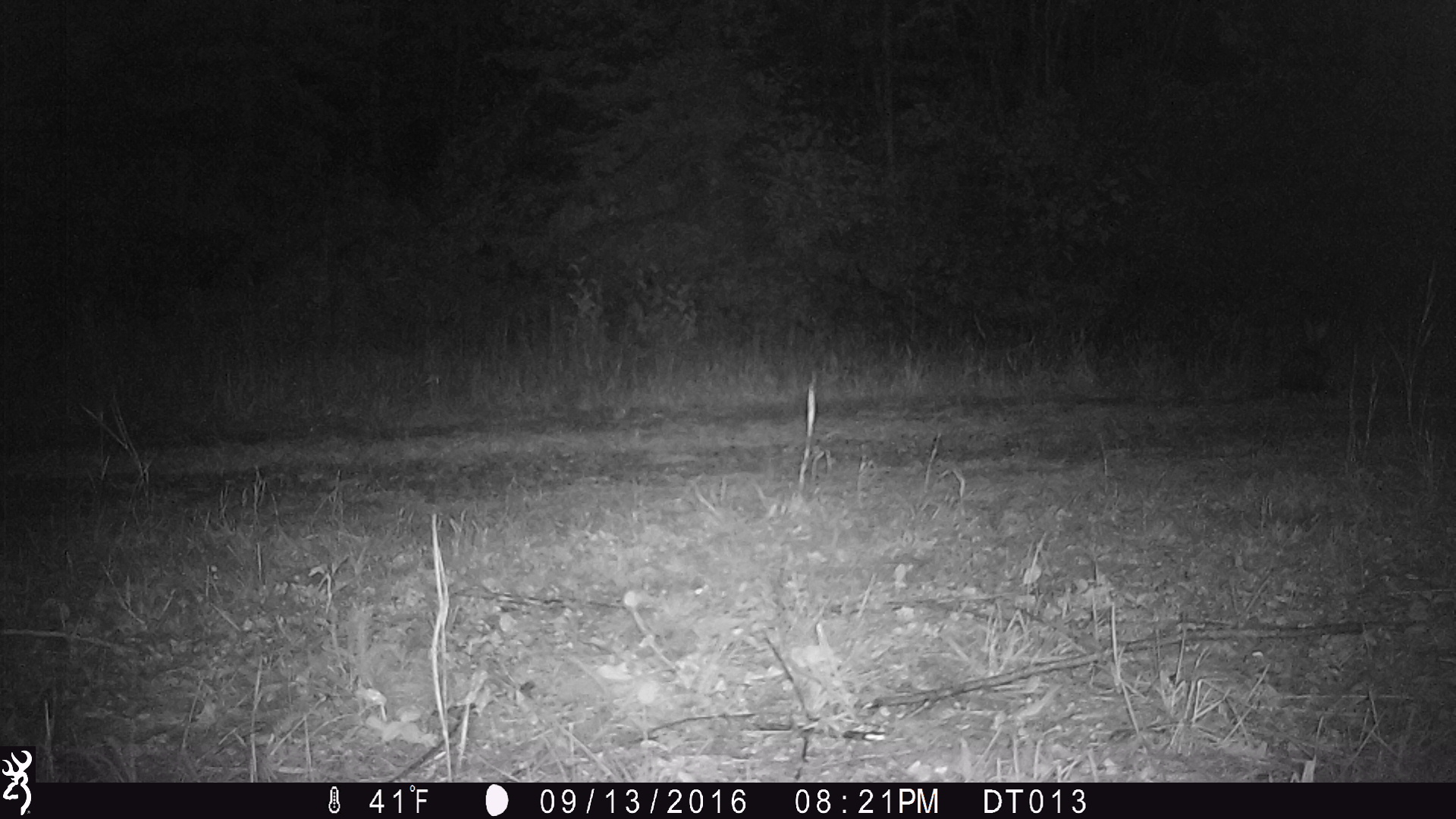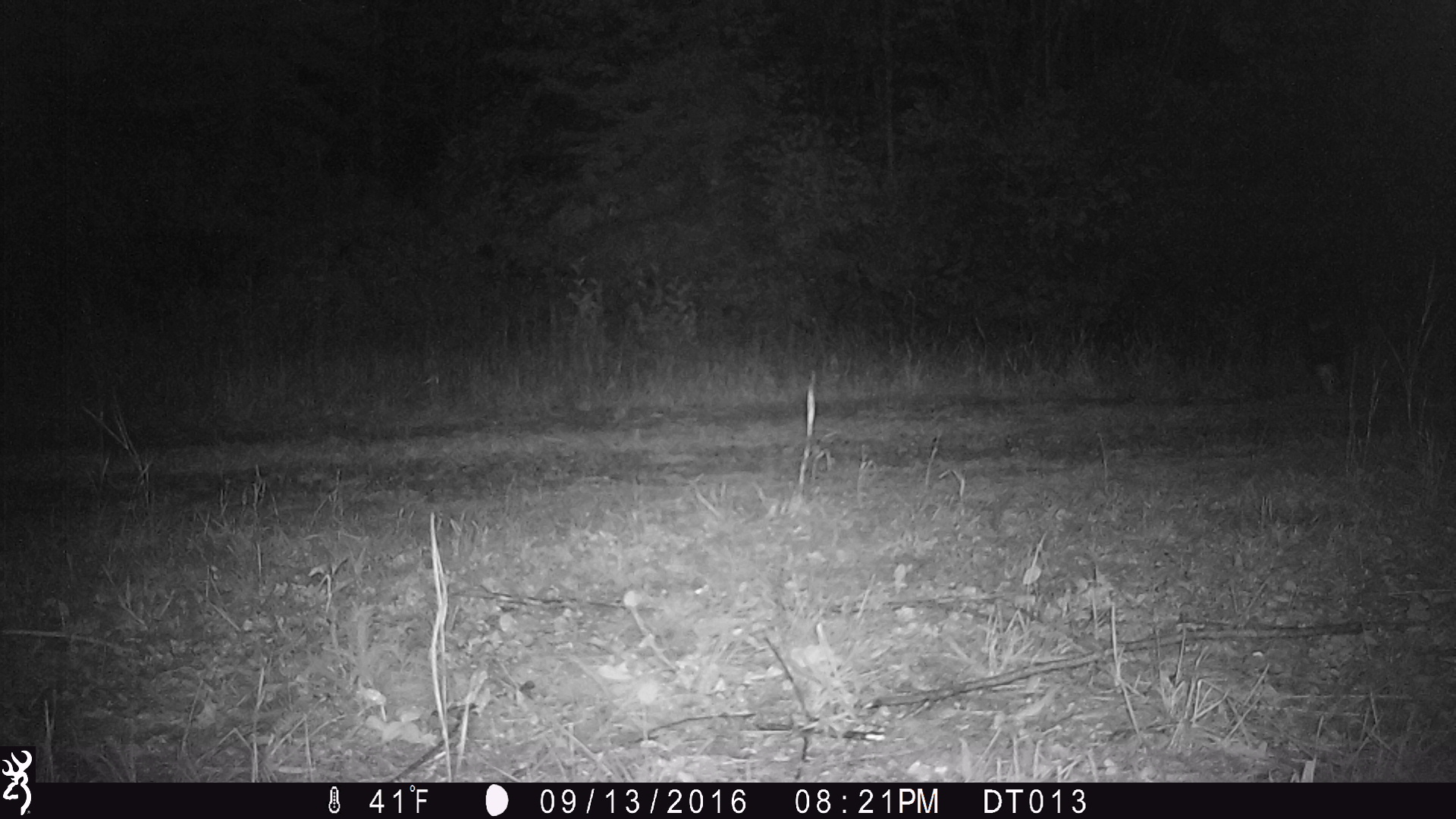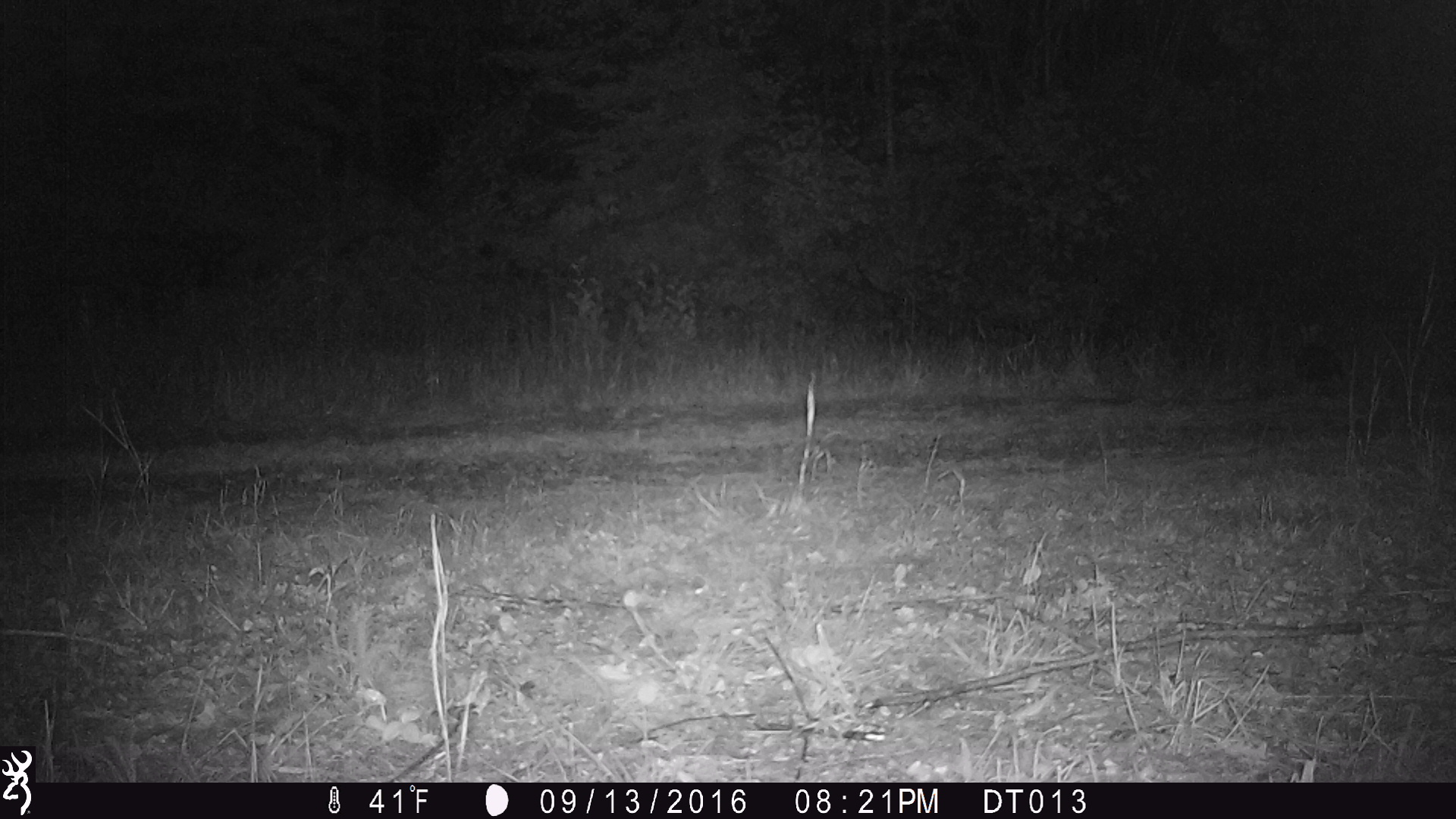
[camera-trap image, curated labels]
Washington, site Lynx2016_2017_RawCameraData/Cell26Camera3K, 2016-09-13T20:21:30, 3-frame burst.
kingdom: Animalia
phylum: Chordata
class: Mammalia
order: Lagomorpha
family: Leporidae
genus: Lepus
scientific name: Lepus americanus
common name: snowshoe hare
Lepus americanus (snowshoe hare). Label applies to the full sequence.